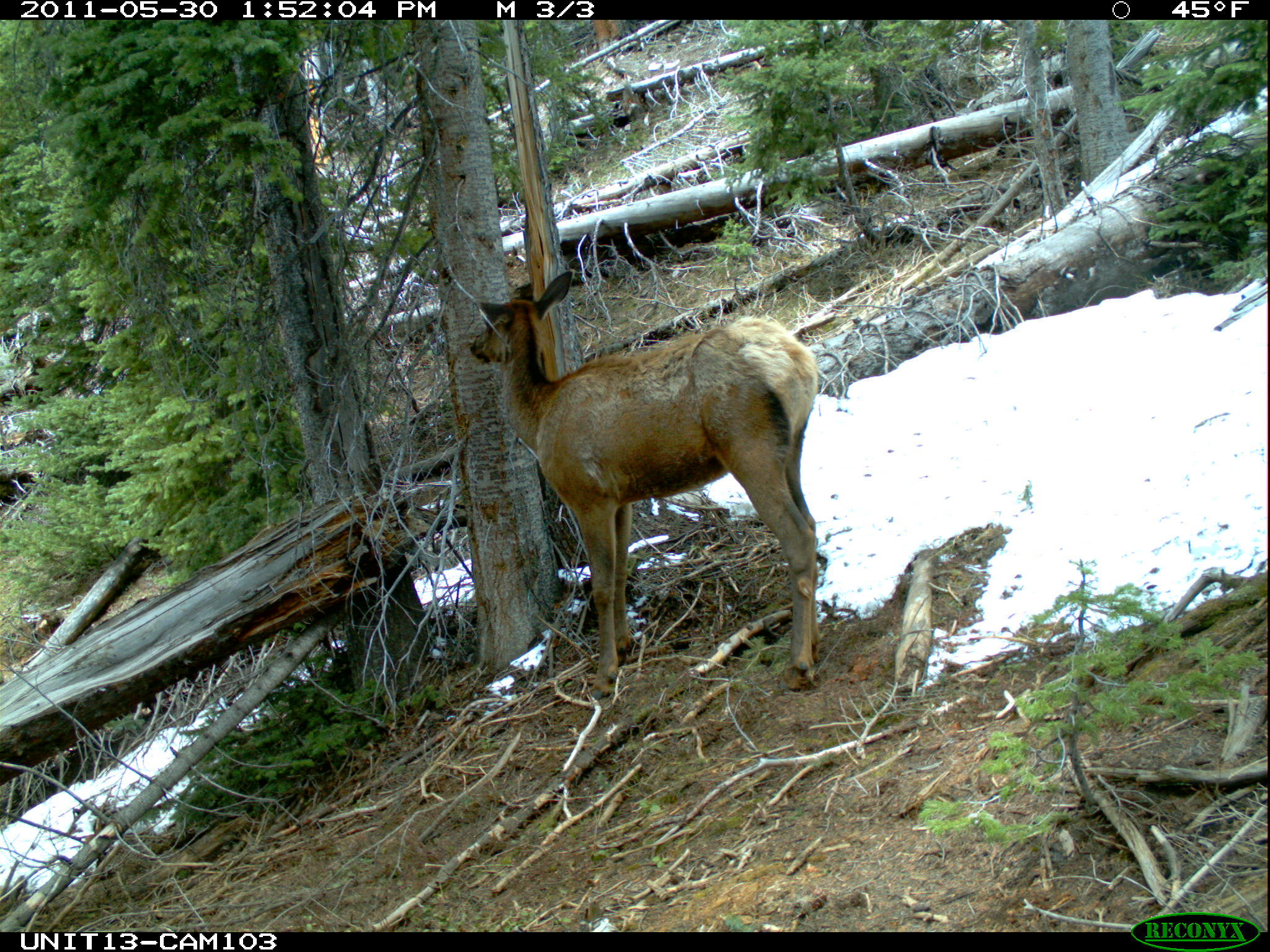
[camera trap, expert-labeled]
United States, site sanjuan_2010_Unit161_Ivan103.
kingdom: Animalia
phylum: Chordata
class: Mammalia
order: Artiodactyla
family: Cervidae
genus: Cervus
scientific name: Cervus elaphus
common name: red deer